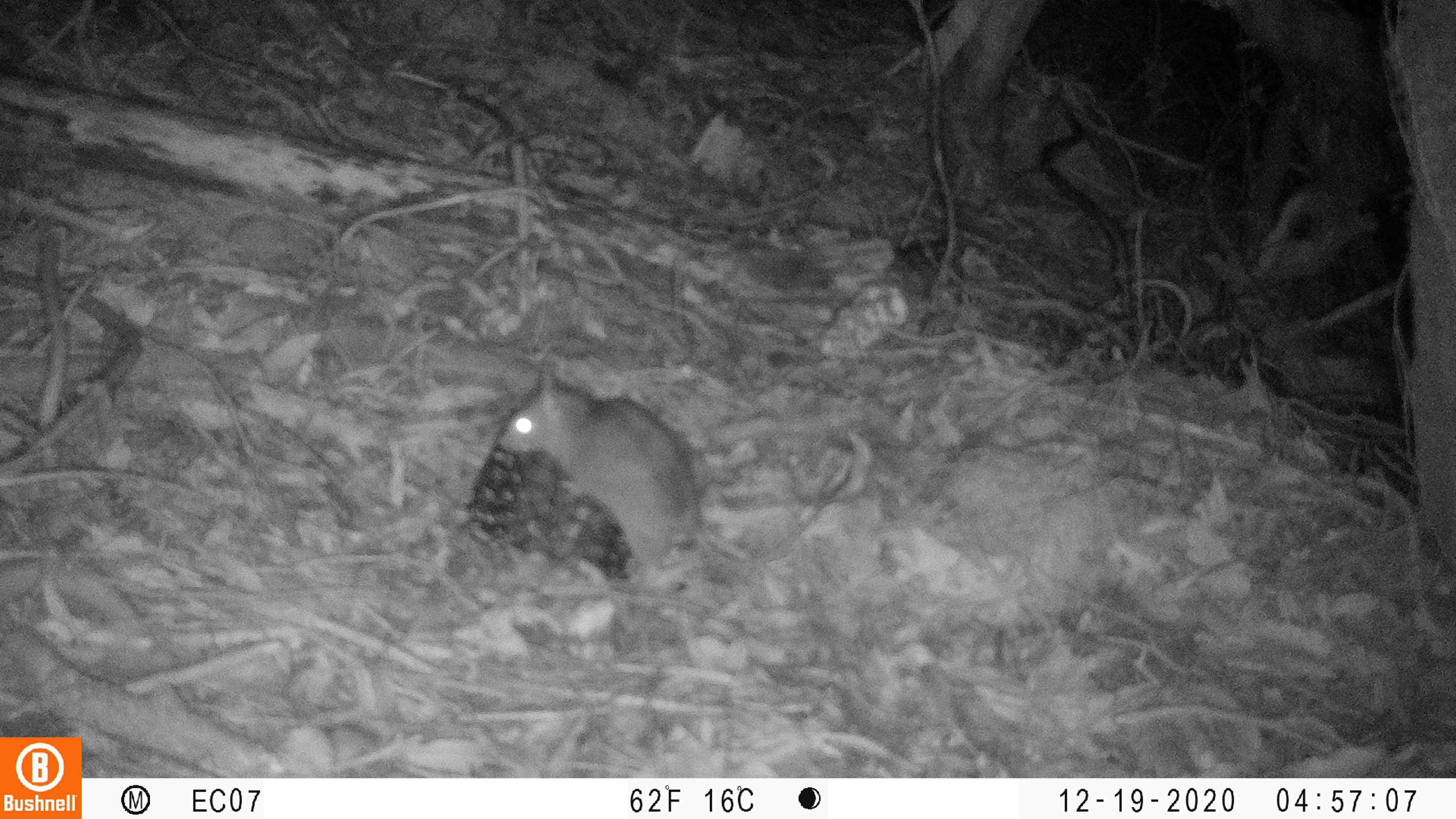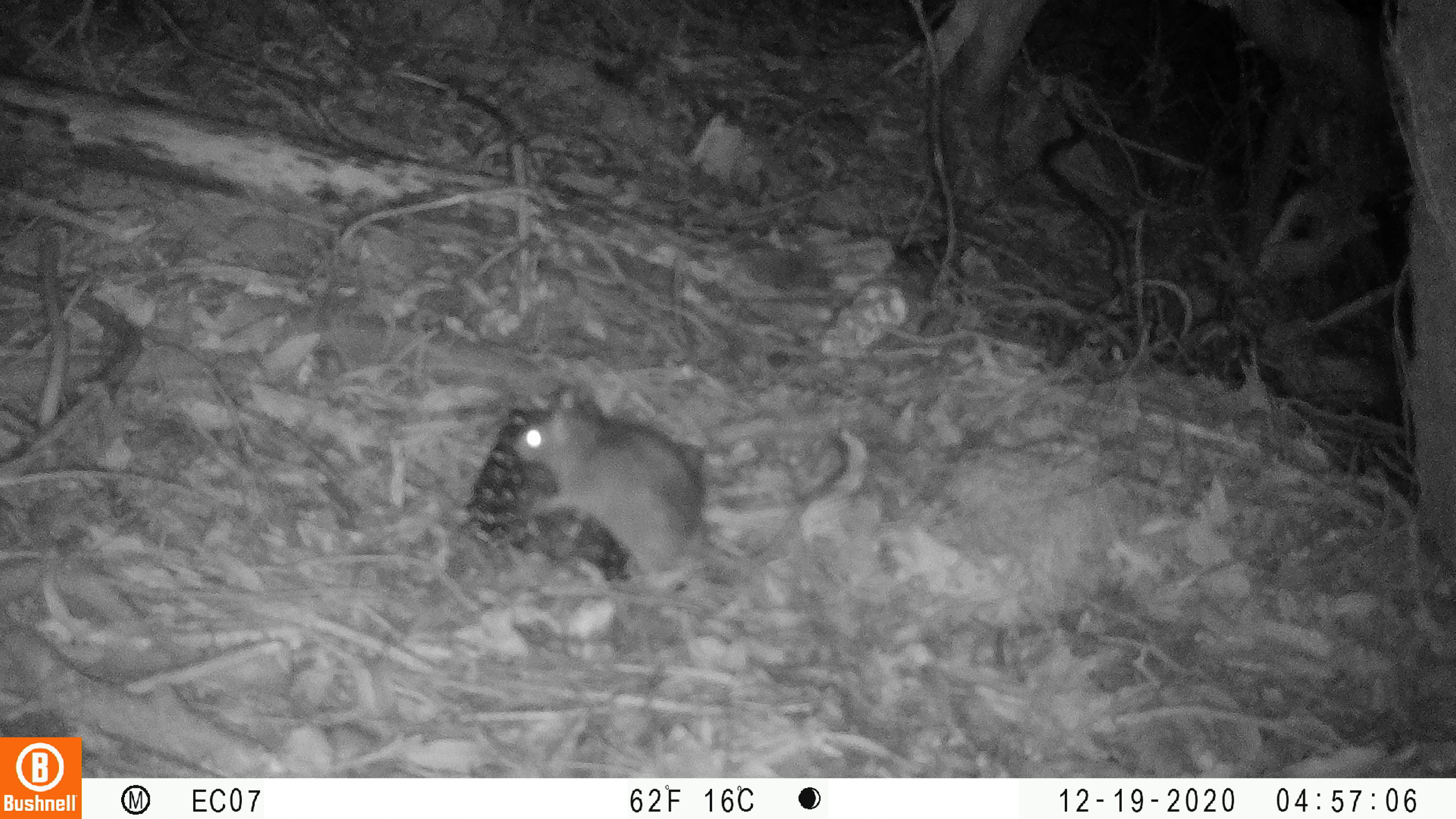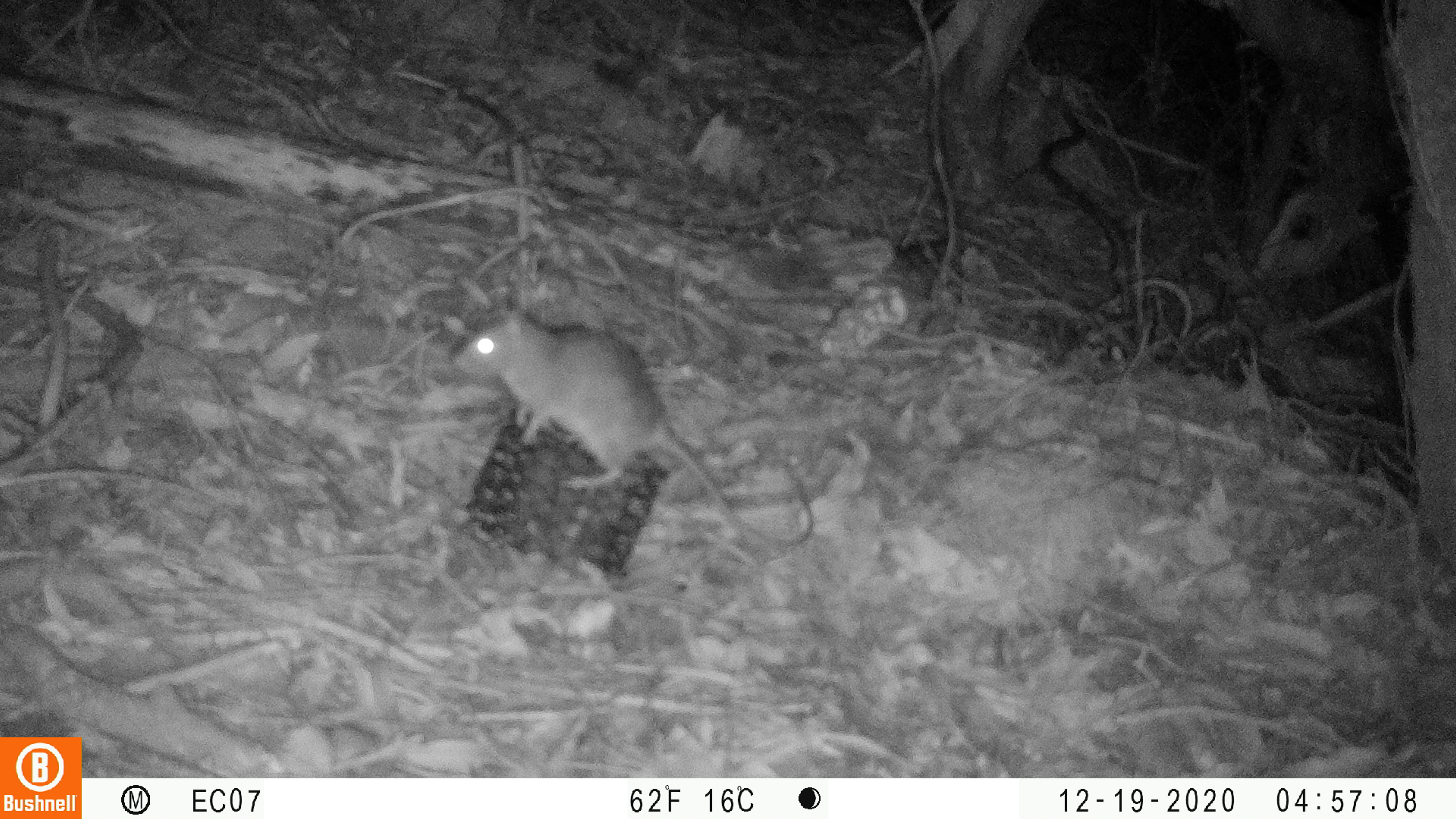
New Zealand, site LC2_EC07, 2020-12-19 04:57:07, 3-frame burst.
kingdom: Animalia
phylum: Chordata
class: Mammalia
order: Rodentia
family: Muridae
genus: Rattus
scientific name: Rattus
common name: rat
Rat (Rattus).